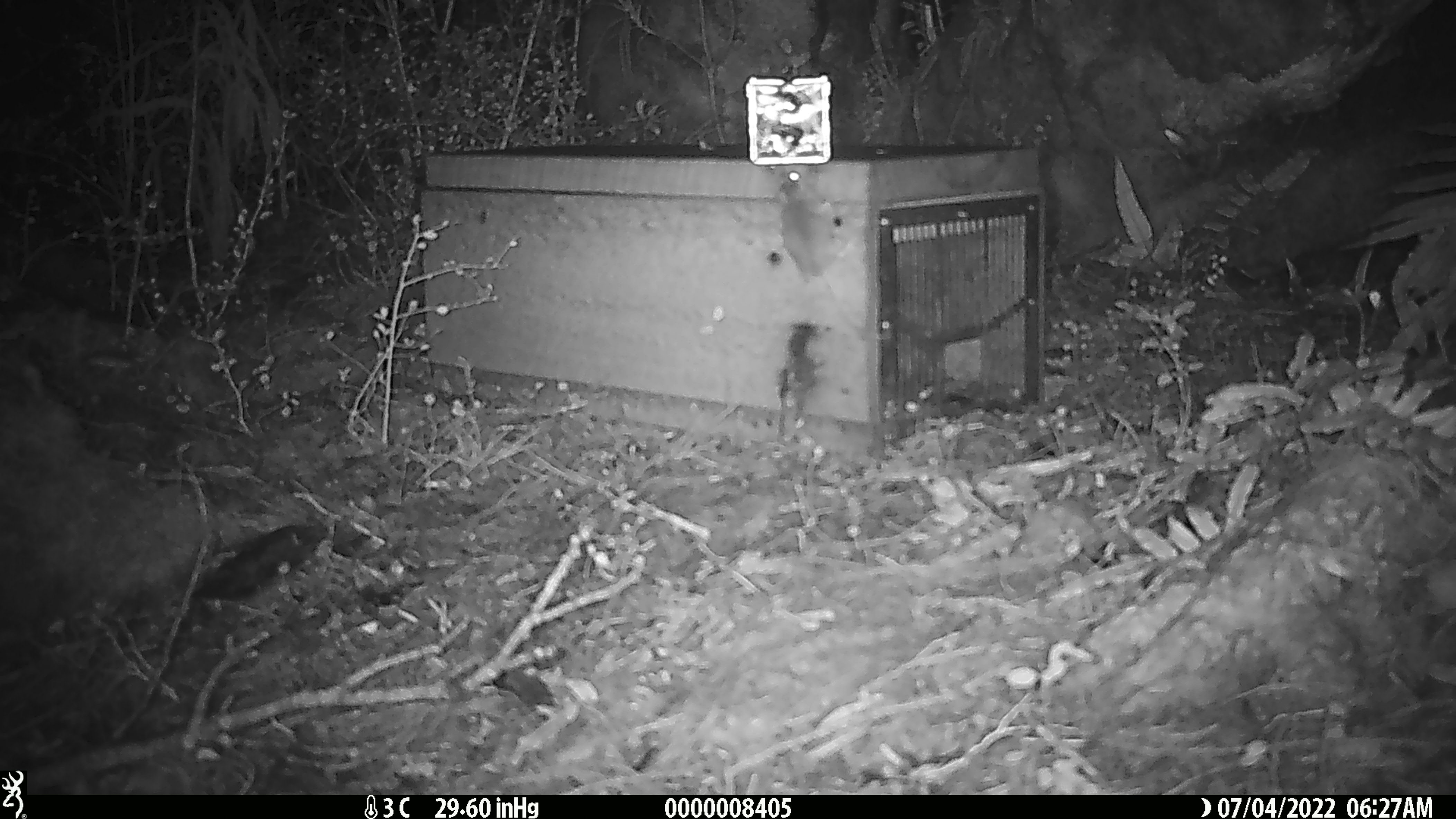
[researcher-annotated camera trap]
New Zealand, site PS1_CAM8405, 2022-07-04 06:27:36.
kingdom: Animalia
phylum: Chordata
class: Mammalia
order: Rodentia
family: Muridae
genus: Mus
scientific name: Mus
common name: mouse